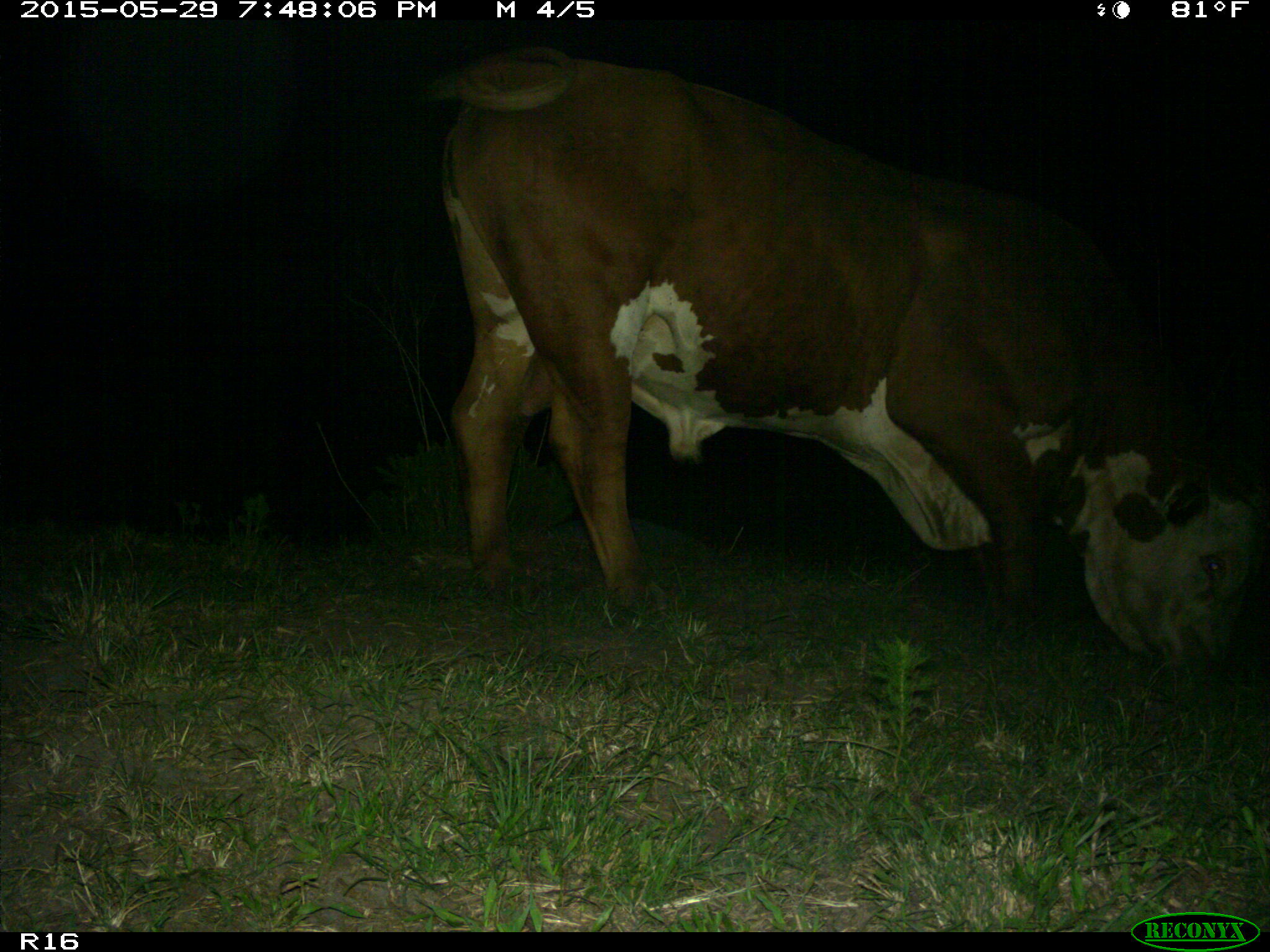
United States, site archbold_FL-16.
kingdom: Animalia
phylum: Chordata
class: Mammalia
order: Artiodactyla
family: Bovidae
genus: Bos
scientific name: Bos taurus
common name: domestic cow